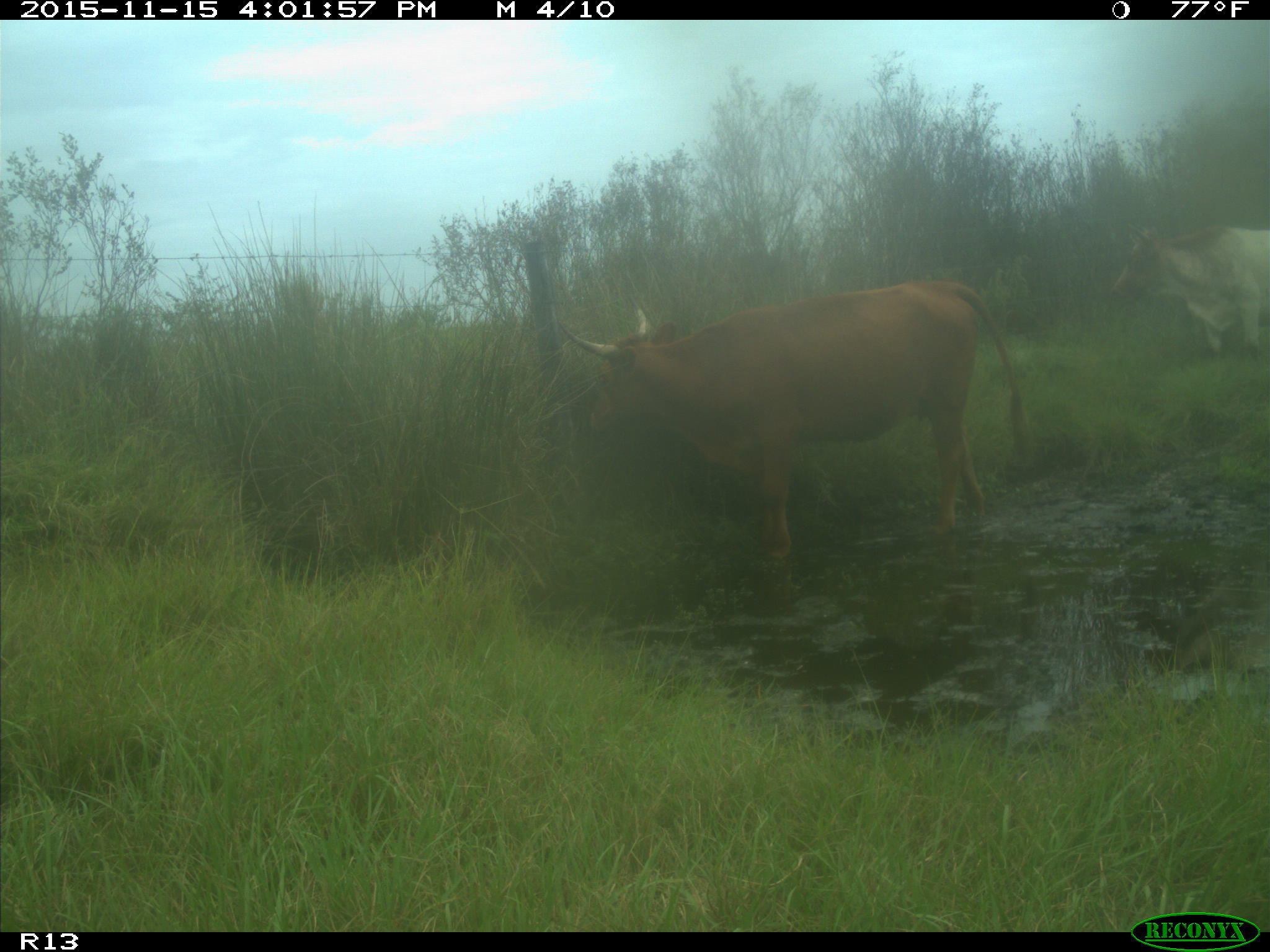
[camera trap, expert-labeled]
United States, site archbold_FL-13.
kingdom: Animalia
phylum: Chordata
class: Mammalia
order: Artiodactyla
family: Bovidae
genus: Bos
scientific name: Bos taurus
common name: domestic cow